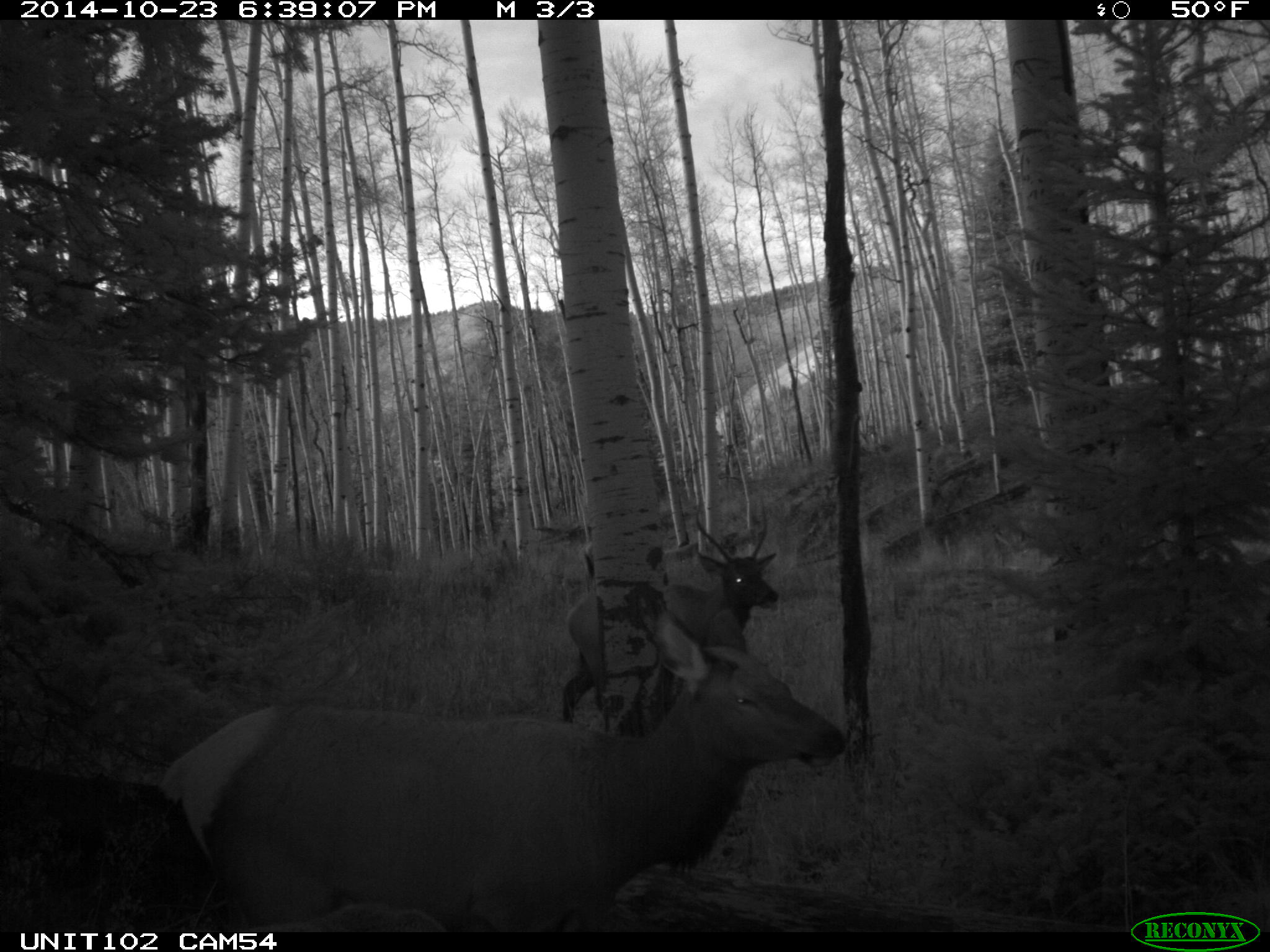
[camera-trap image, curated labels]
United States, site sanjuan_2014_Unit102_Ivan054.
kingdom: Animalia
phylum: Chordata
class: Mammalia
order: Artiodactyla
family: Cervidae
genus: Cervus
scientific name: Cervus elaphus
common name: red deer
Cervus elaphus (red deer).